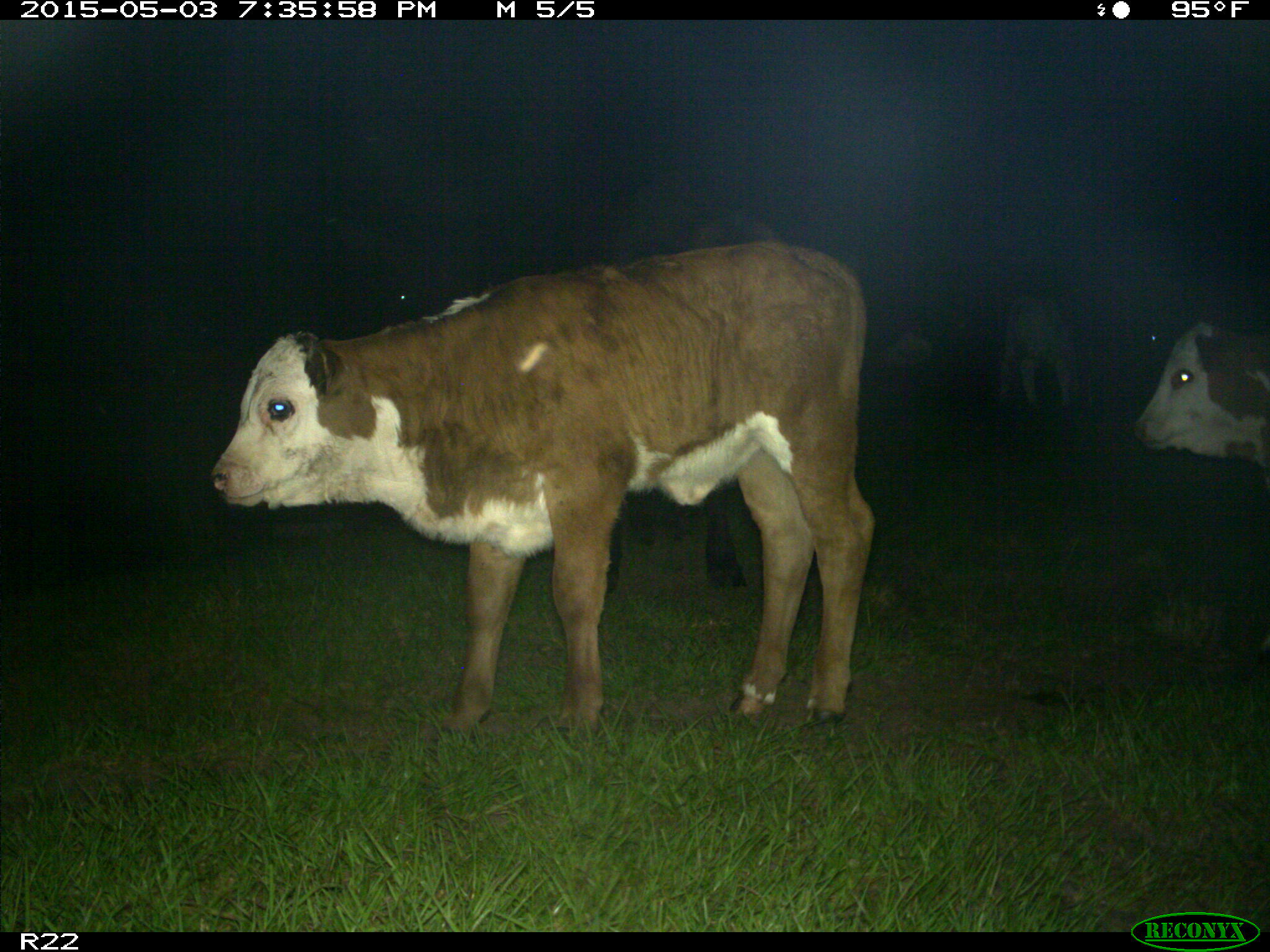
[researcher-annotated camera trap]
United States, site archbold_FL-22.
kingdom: Animalia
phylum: Chordata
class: Mammalia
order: Artiodactyla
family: Bovidae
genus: Bos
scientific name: Bos taurus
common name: domestic cow